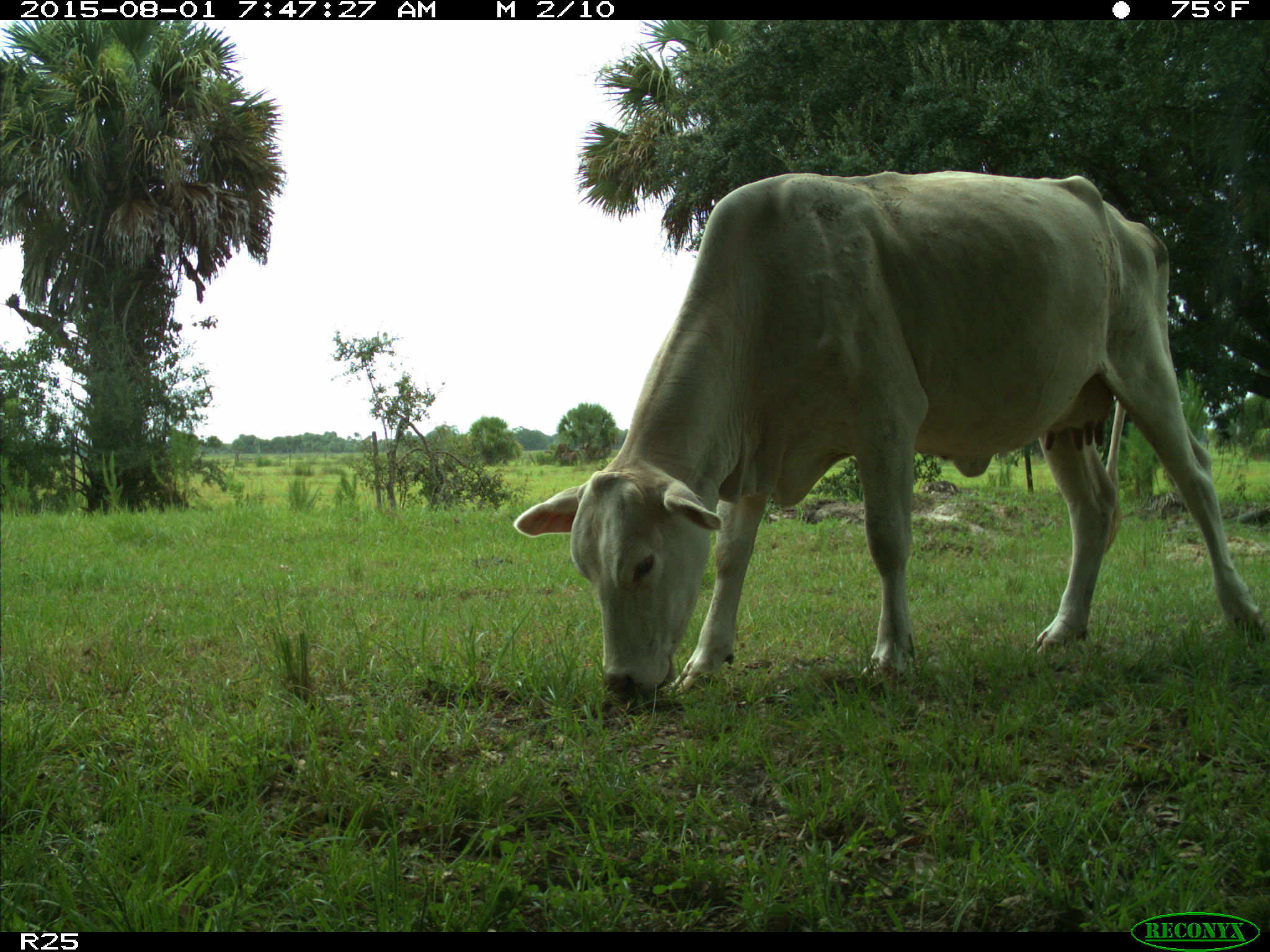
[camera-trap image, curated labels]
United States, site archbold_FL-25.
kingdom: Animalia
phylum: Chordata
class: Mammalia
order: Artiodactyla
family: Bovidae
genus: Bos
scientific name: Bos taurus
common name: domestic cow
Bos taurus (domestic cow).